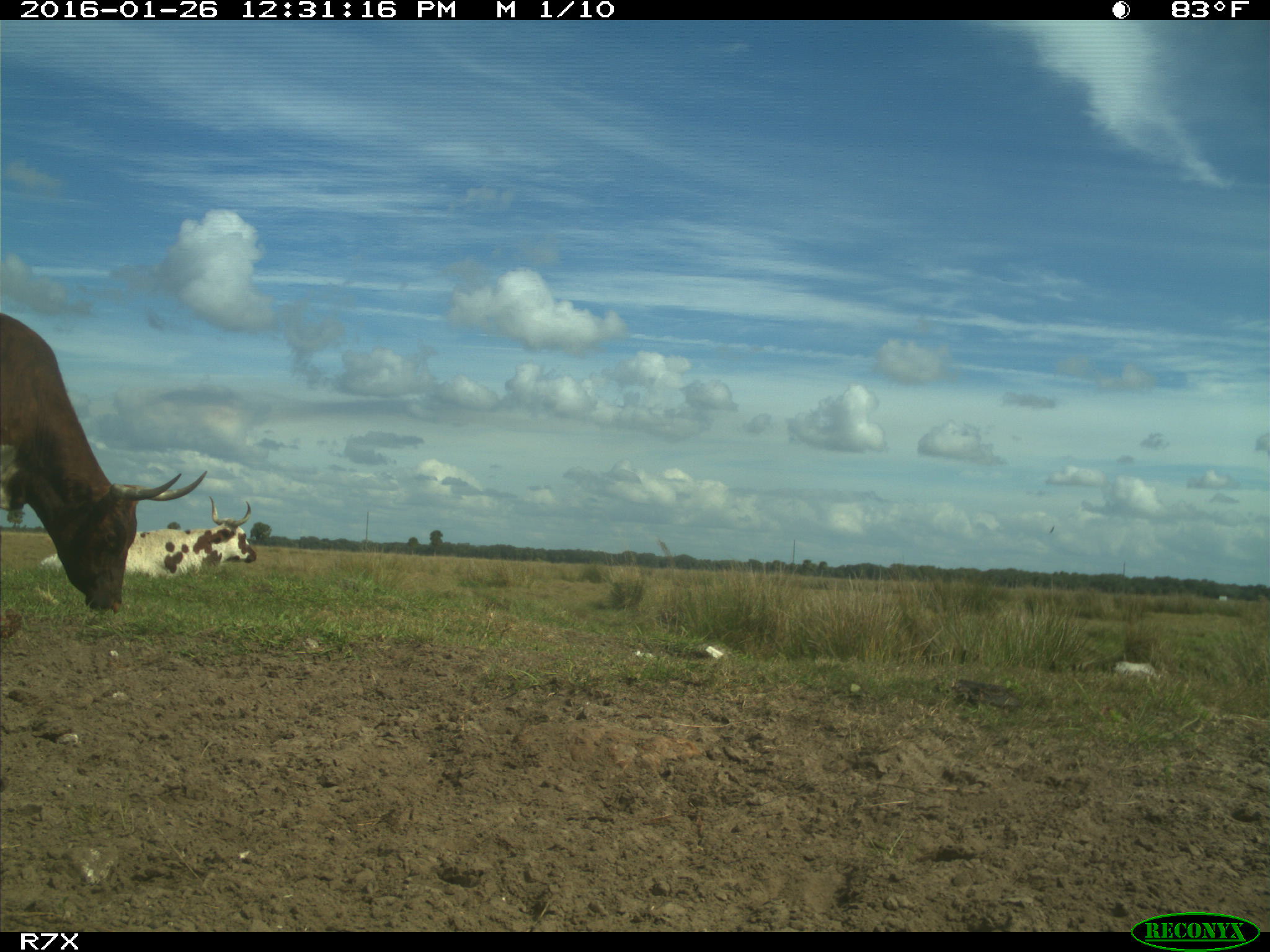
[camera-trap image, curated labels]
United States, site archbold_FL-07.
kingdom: Animalia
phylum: Chordata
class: Mammalia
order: Artiodactyla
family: Bovidae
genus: Bos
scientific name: Bos taurus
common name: domestic cow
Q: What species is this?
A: Bos taurus (domestic cow).